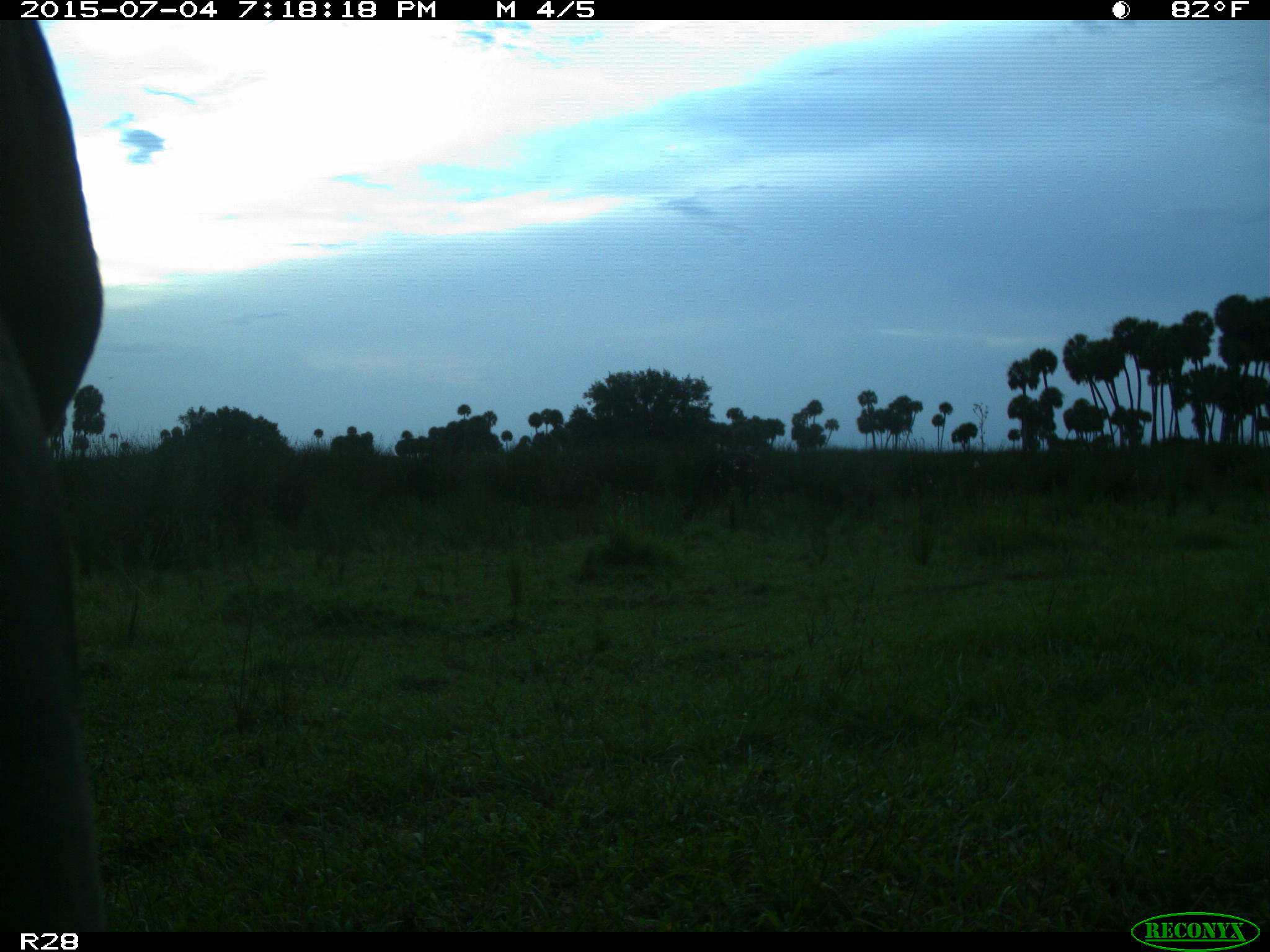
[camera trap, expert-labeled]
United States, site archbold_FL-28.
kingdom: Animalia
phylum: Chordata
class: Mammalia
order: Artiodactyla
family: Bovidae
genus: Bos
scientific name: Bos taurus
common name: domestic cow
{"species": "Bos taurus (domestic cow)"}